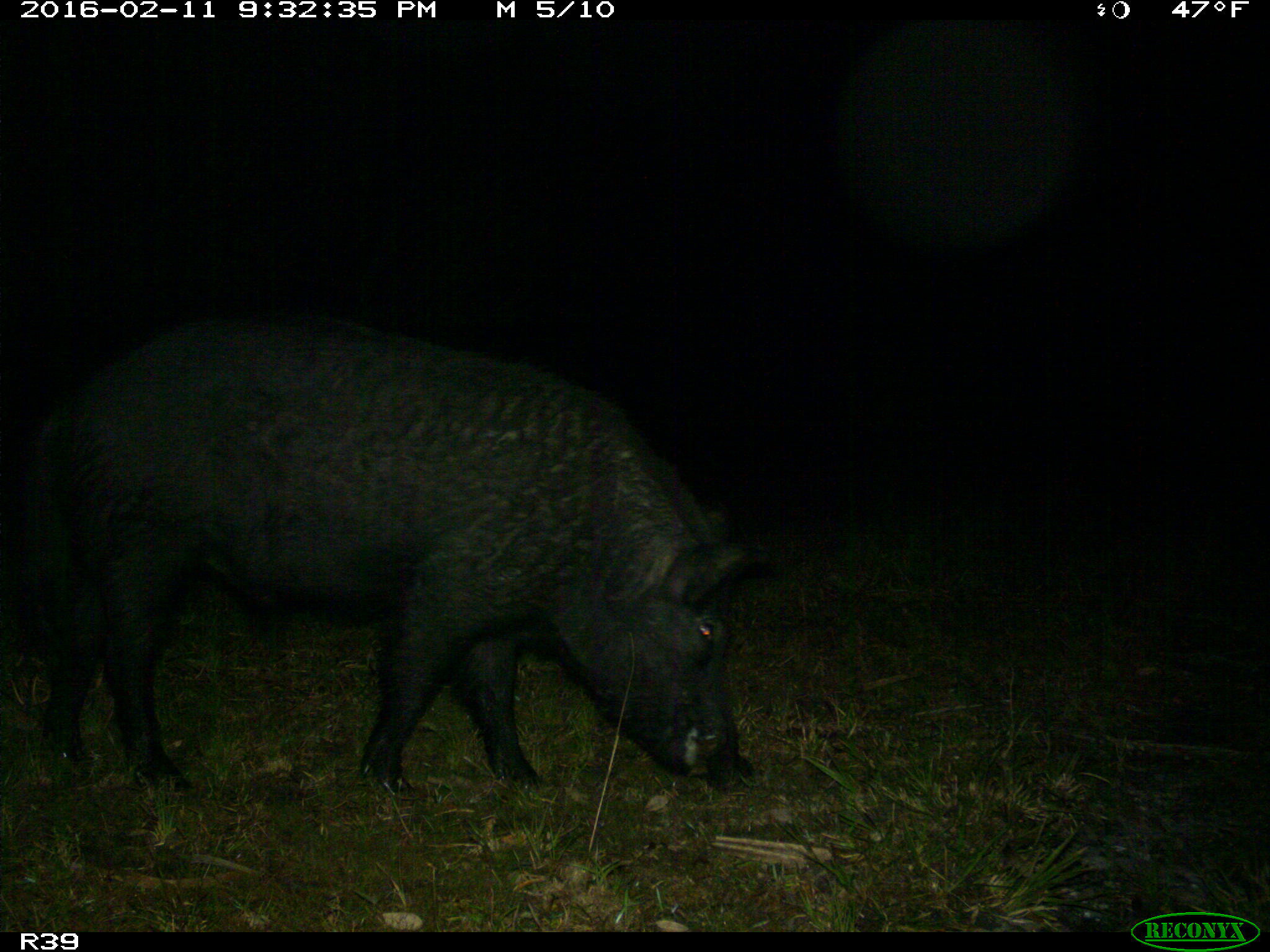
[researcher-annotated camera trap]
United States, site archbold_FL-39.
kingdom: Animalia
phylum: Chordata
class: Mammalia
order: Artiodactyla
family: Suidae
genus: Sus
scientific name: Sus scrofa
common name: wild boar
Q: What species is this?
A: Sus scrofa (wild boar).